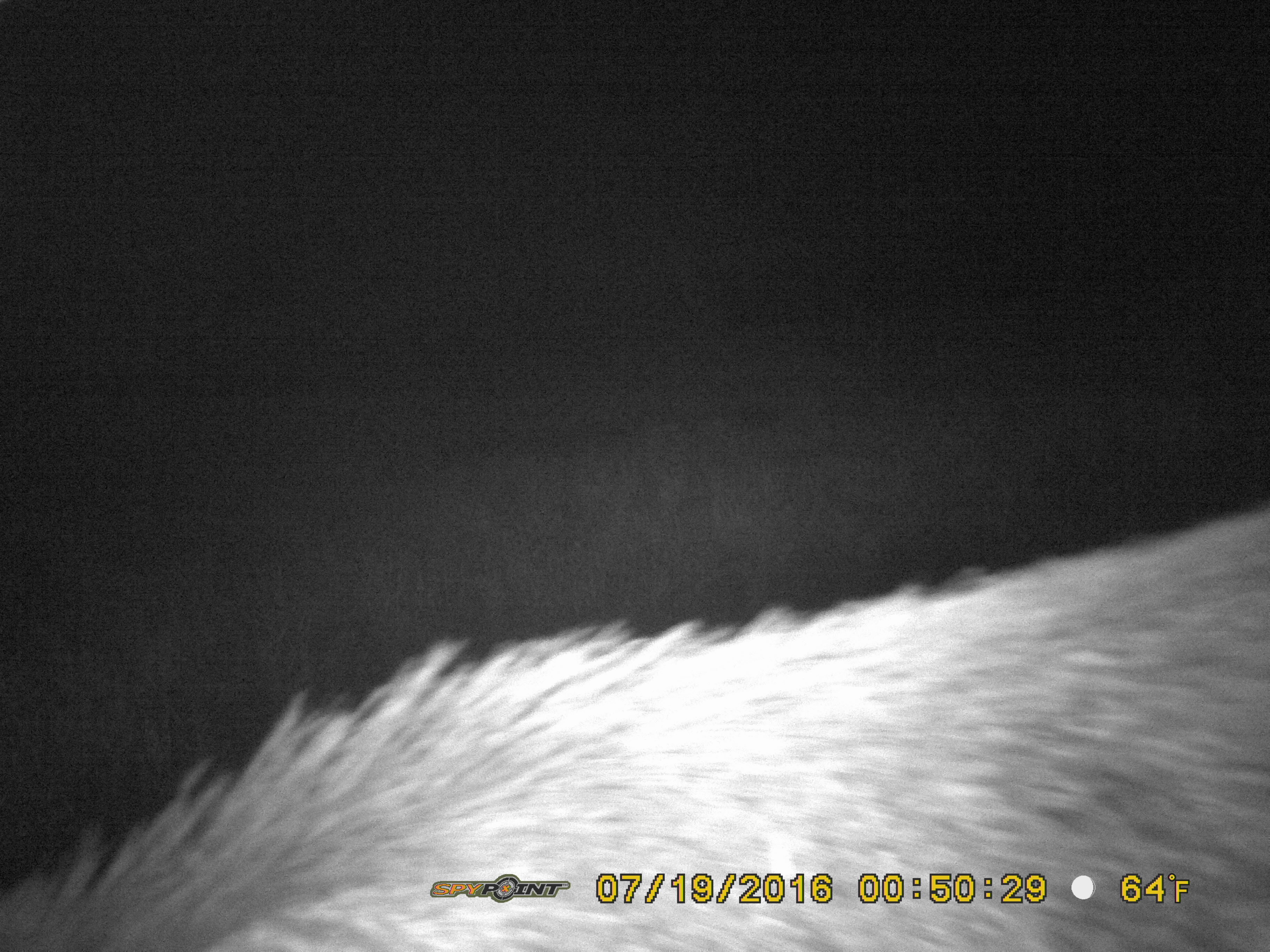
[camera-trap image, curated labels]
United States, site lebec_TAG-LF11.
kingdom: Animalia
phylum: Chordata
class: Mammalia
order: Artiodactyla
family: Suidae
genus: Sus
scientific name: Sus scrofa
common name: wild boar